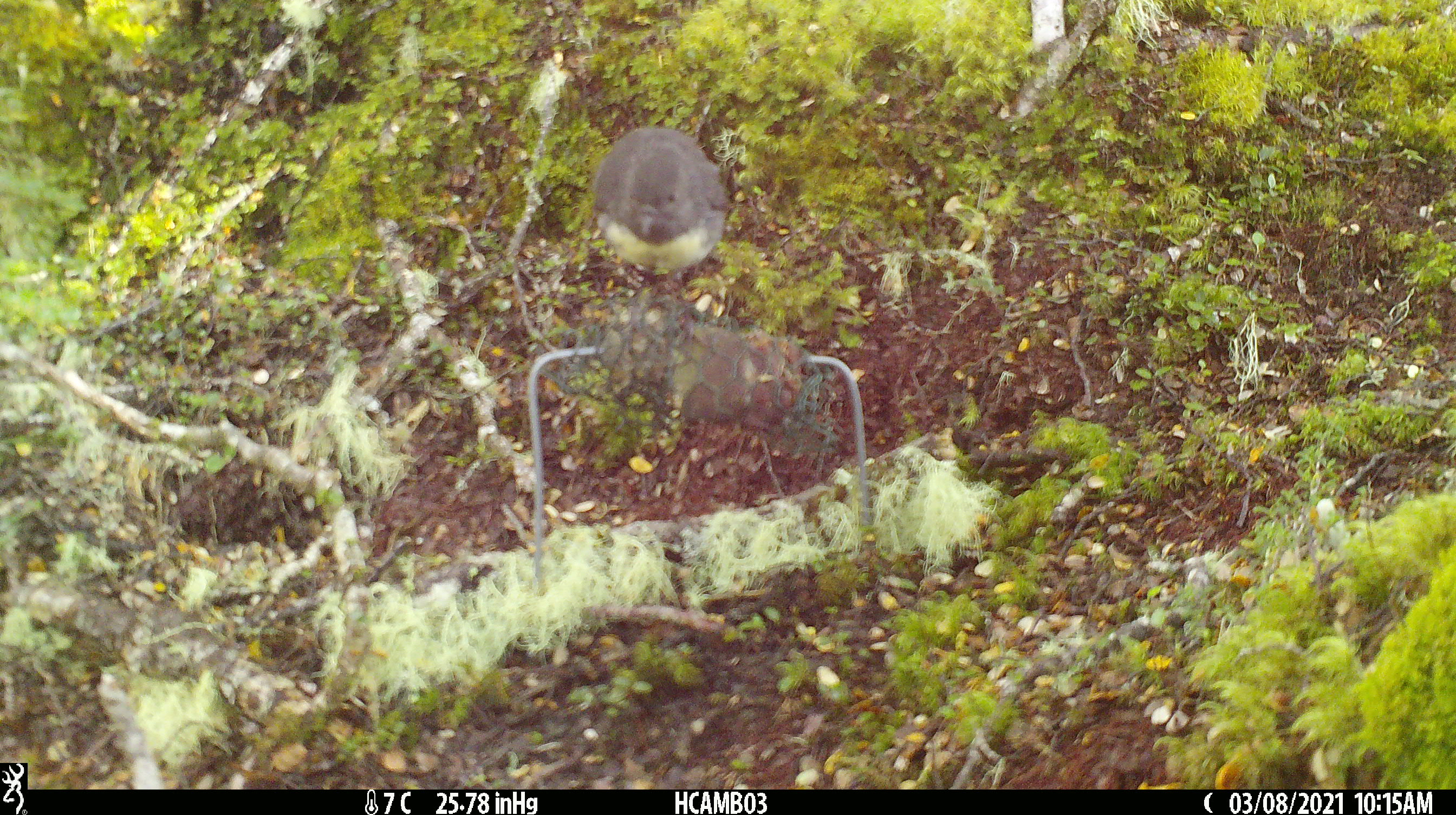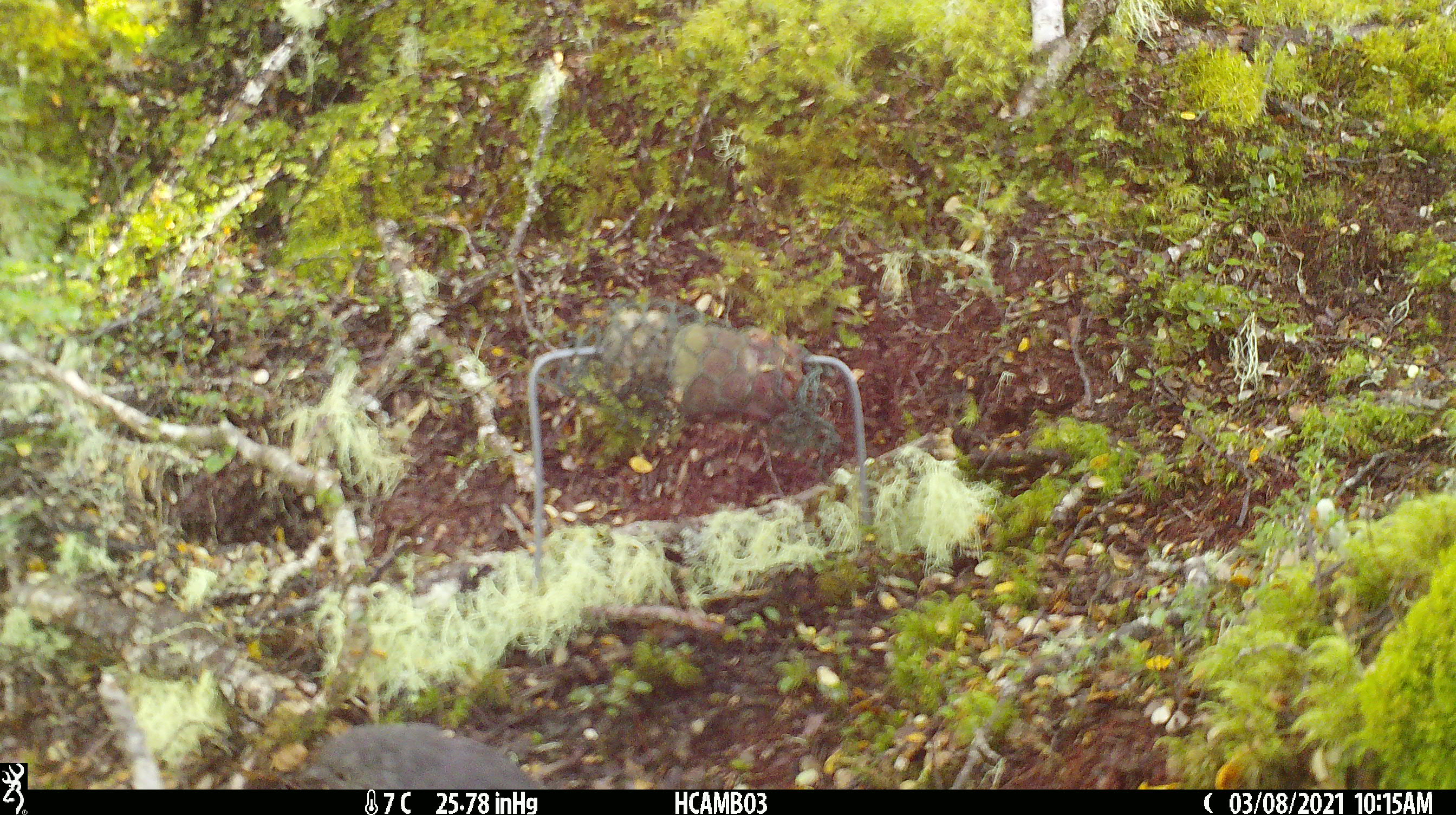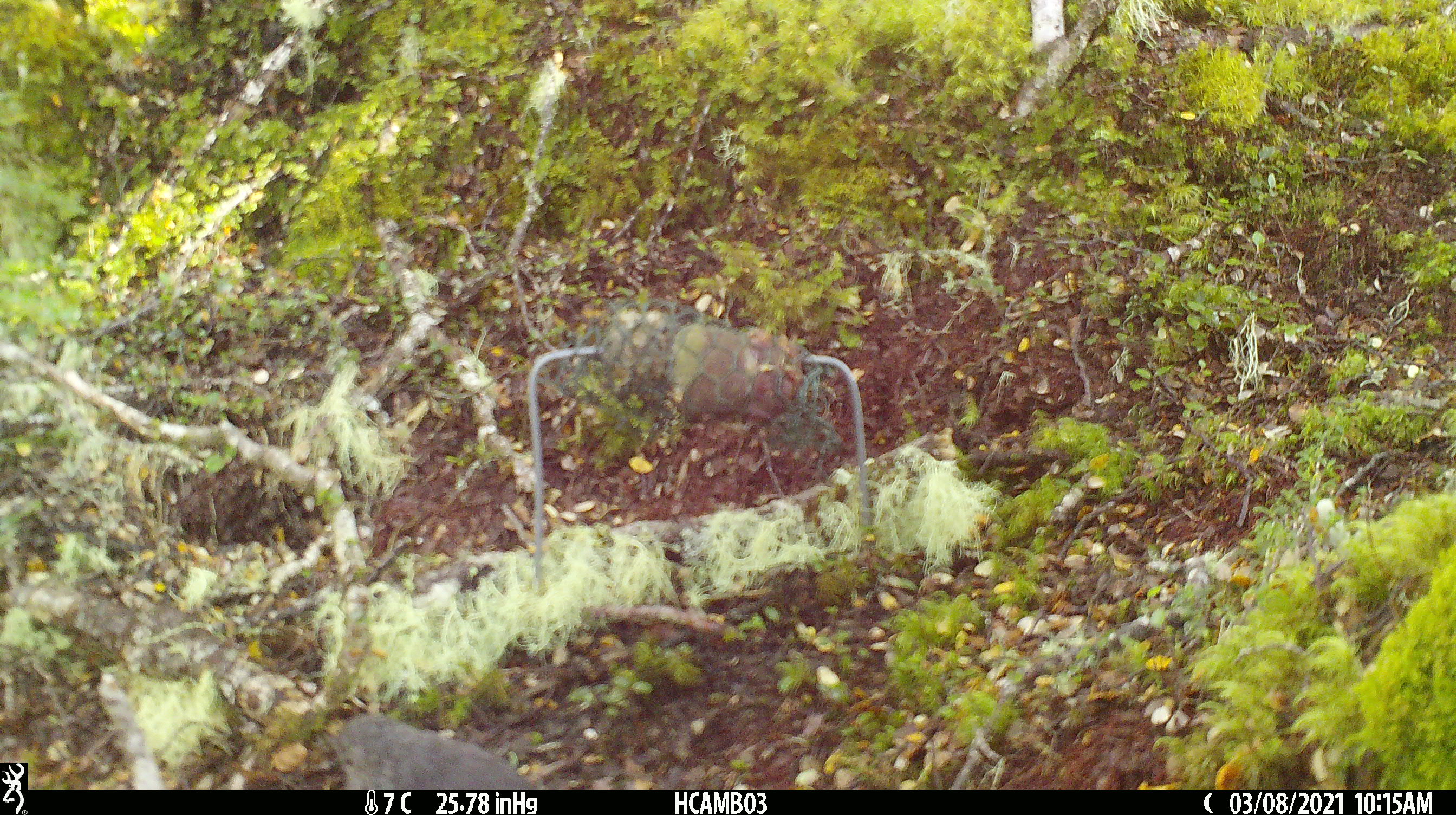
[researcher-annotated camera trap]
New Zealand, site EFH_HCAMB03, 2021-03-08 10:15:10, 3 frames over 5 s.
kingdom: Animalia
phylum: Chordata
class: Aves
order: Passeriformes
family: Petroicidae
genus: Petroica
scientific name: Petroica australis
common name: new zealand robin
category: robin